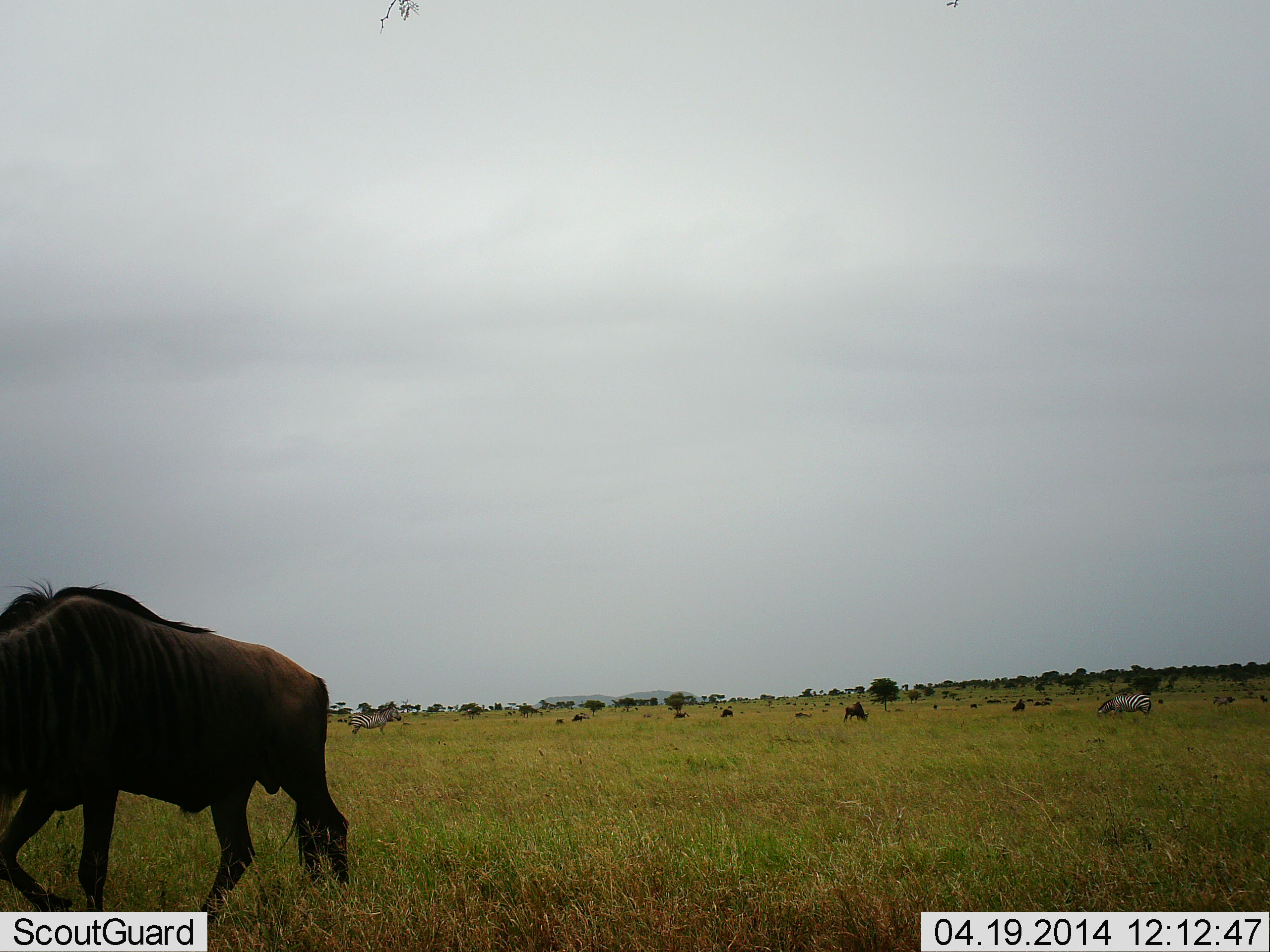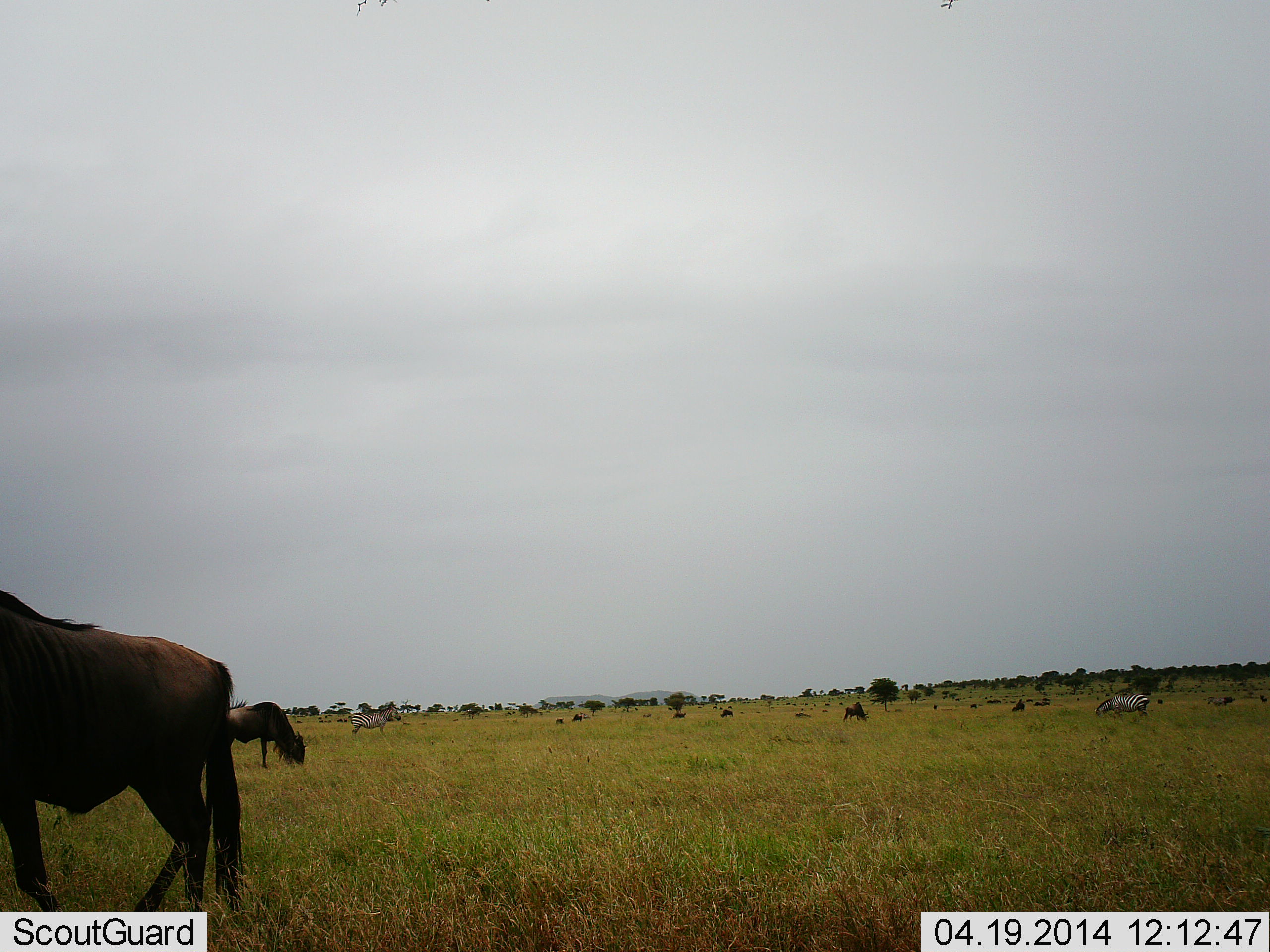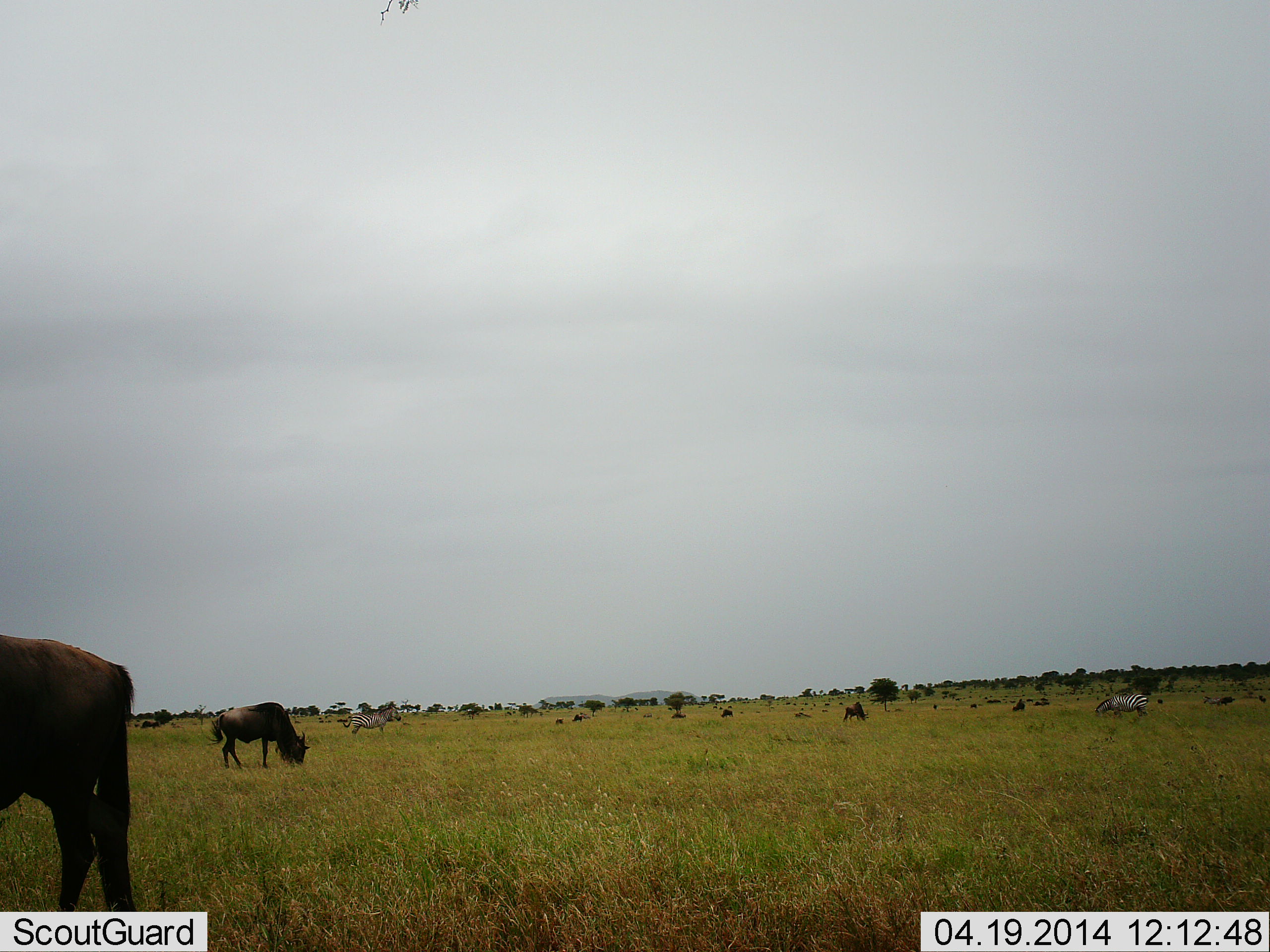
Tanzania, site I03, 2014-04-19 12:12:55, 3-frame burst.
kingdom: Animalia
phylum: Chordata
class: Mammalia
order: Artiodactyla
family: Bovidae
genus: Connochaetes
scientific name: Connochaetes taurinus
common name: blue wildebeest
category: wildebeest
Wildebeest (blue wildebeest) (Connochaetes taurinus), count 11-50. Behavior (volunteer vote fractions): standing 31%, resting 15%, moving 46%, interacting 0%. Young present (vote fraction): 0%. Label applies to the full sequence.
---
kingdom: Animalia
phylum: Chordata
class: Mammalia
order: Perissodactyla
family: Equidae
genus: Equus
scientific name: Equus quagga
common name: plains zebra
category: zebra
Zebra (plains zebra) (Equus quagga), count 2. Behavior (volunteer vote fractions): standing 45%, resting 0%, moving 0%, interacting 0%. Young present (vote fraction): 0%. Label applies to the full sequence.